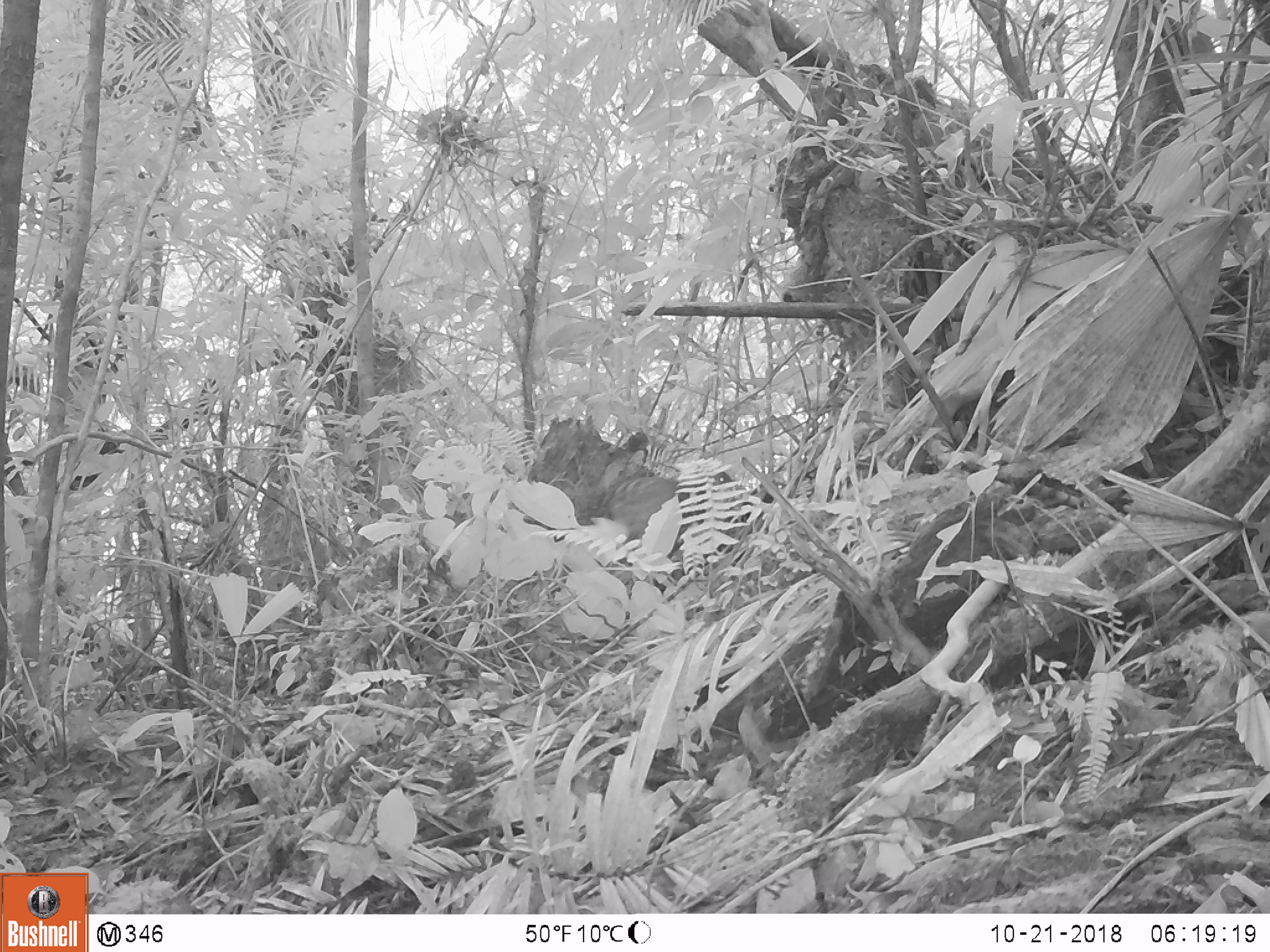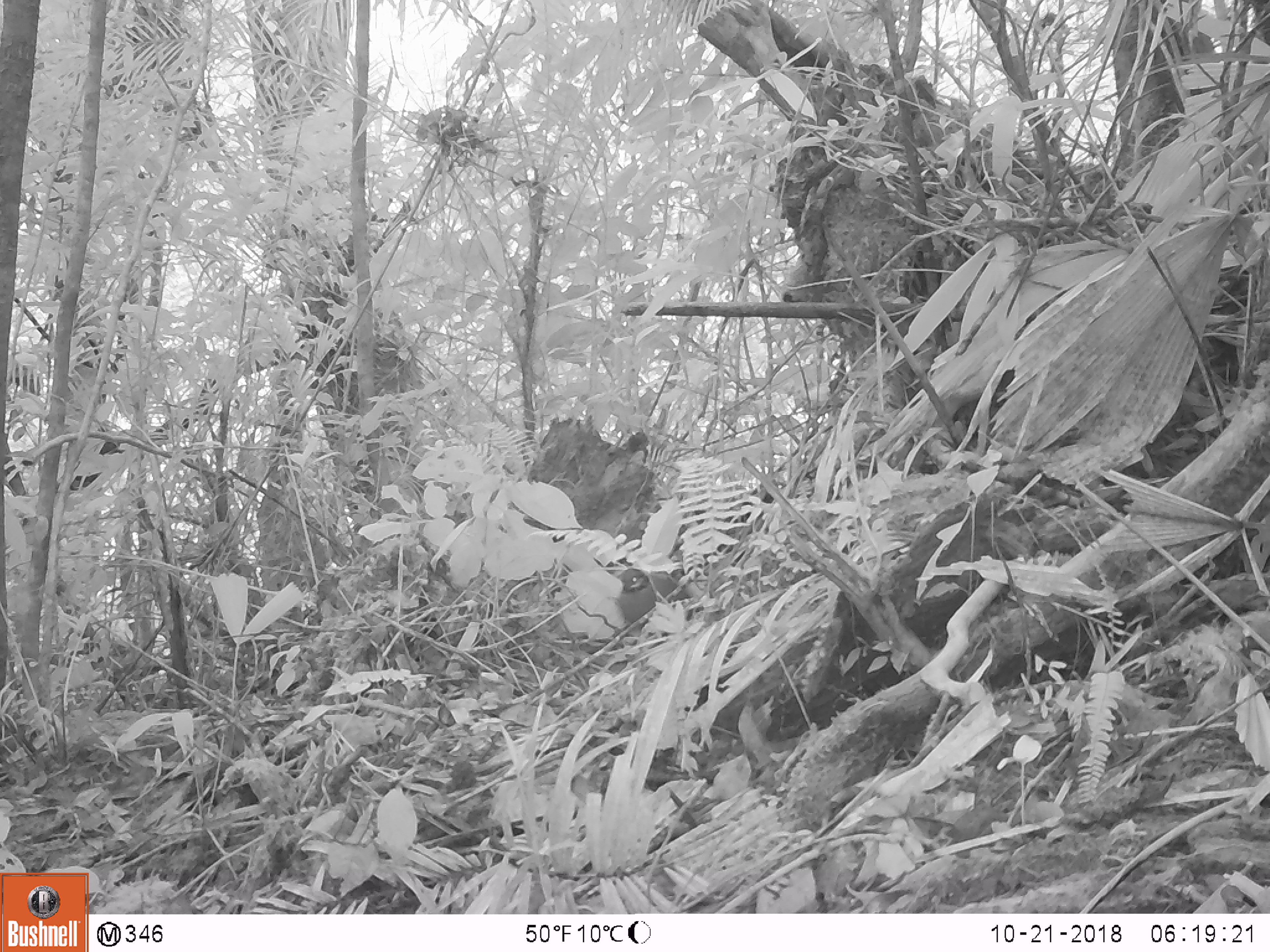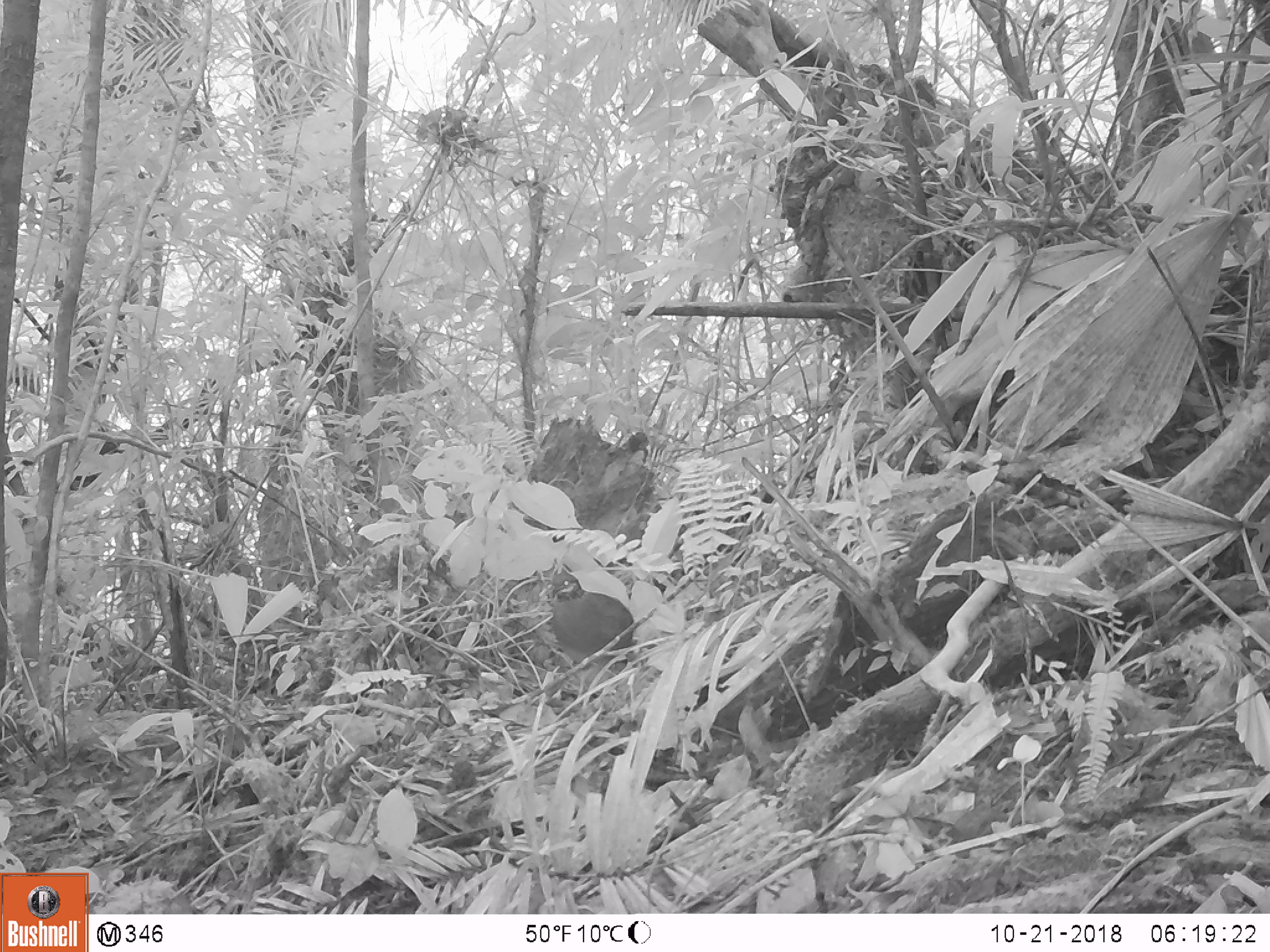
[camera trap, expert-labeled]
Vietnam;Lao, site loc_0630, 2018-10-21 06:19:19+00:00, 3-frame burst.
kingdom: Animalia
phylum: Chordata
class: Aves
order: Galliformes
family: Phasianidae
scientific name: Phasianidae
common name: partridge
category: unidentified partridge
Unidentified partridge (partridge) (Phasianidae). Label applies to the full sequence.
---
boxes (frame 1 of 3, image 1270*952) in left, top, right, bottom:
unidentified partridge: 587, 462, 683, 561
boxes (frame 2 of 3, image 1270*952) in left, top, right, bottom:
unidentified partridge: 617, 565, 705, 632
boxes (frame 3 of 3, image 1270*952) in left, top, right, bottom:
unidentified partridge: 547, 566, 637, 676